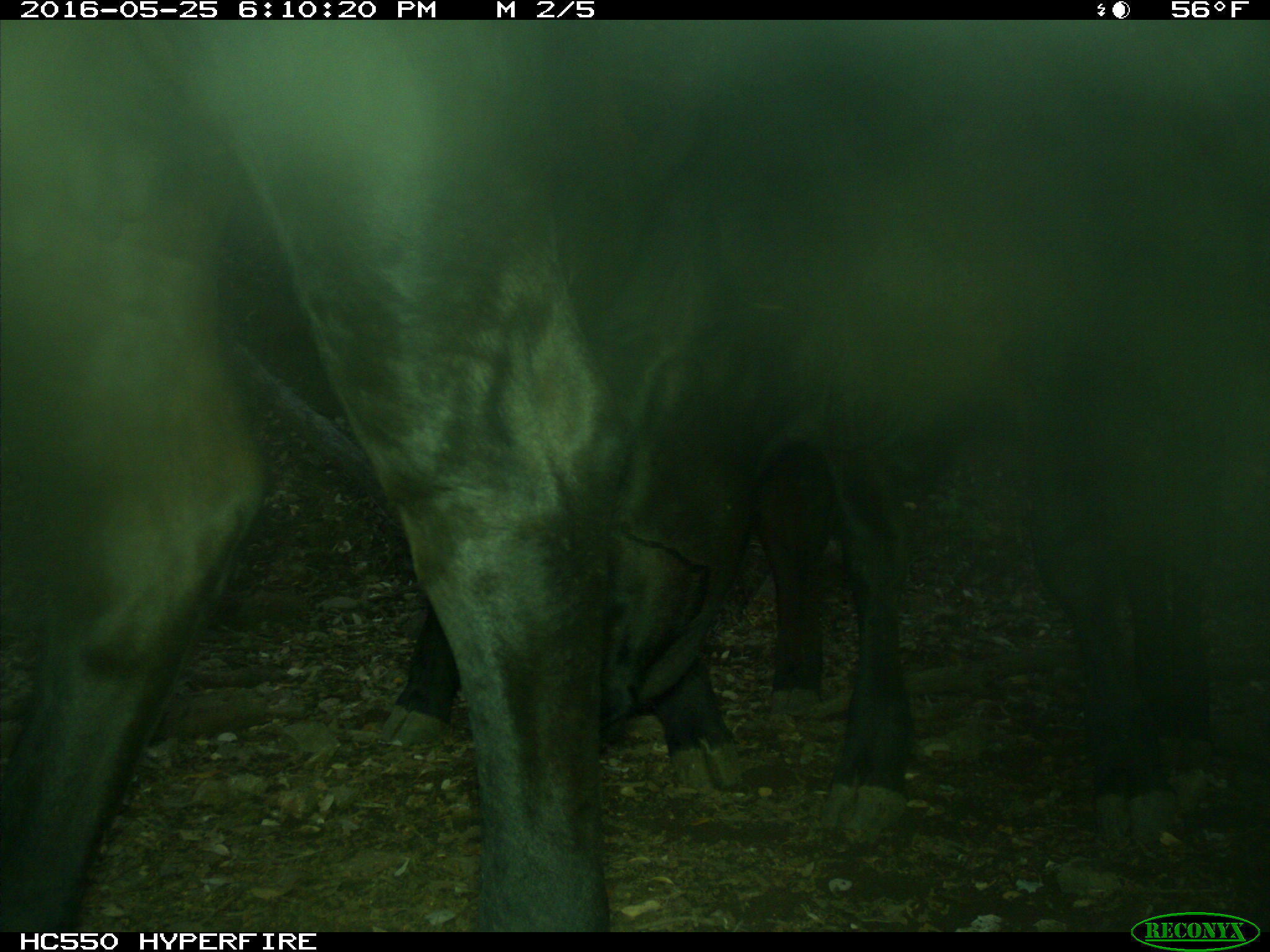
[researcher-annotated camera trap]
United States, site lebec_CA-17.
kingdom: Animalia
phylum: Chordata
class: Mammalia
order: Artiodactyla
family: Bovidae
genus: Bos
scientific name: Bos taurus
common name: domestic cow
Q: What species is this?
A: Bos taurus (domestic cow).